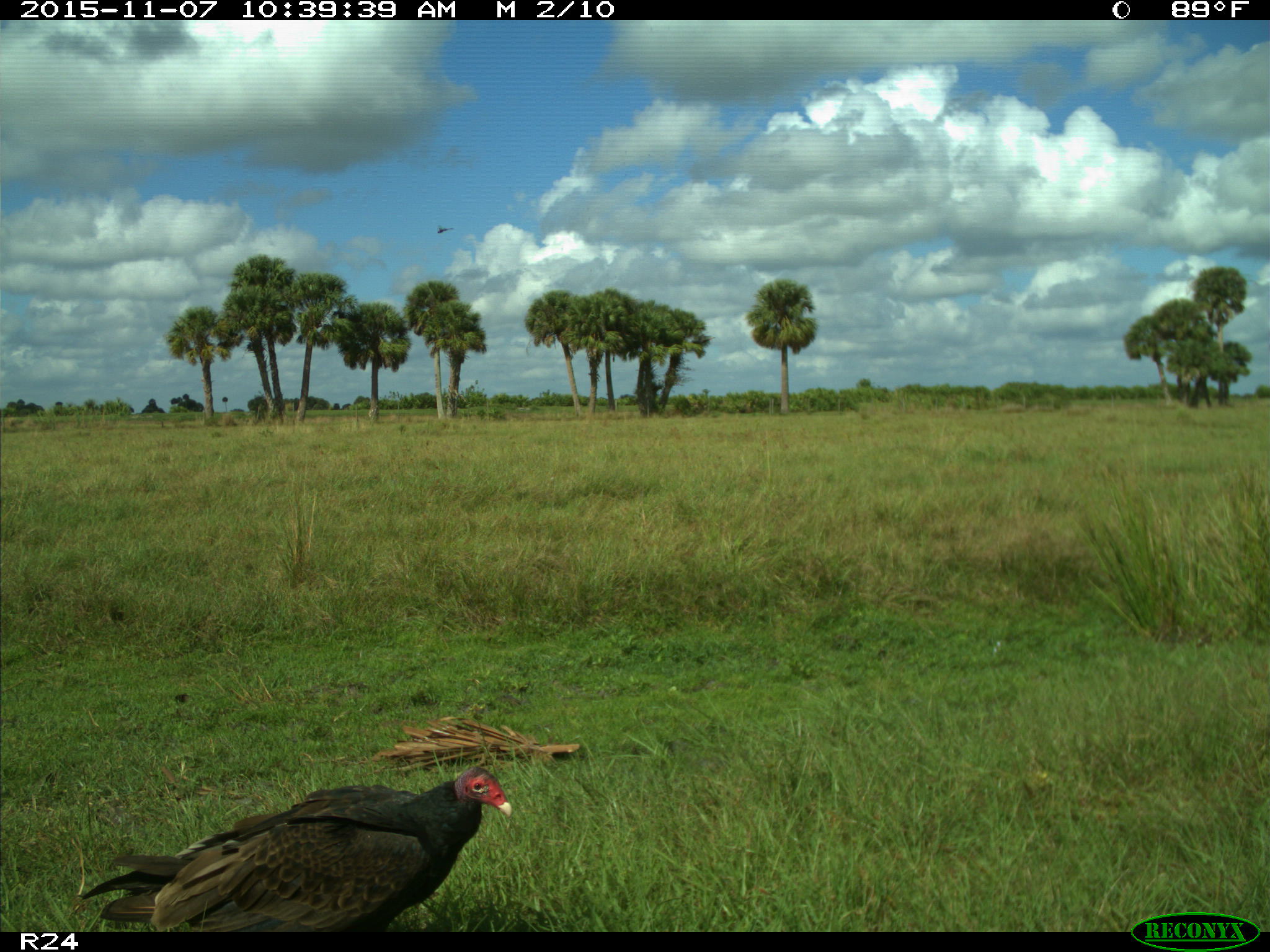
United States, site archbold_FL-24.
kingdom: Animalia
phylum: Chordata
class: Aves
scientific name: Aves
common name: birds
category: unidentified bird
Unidentified bird (birds) (Aves).